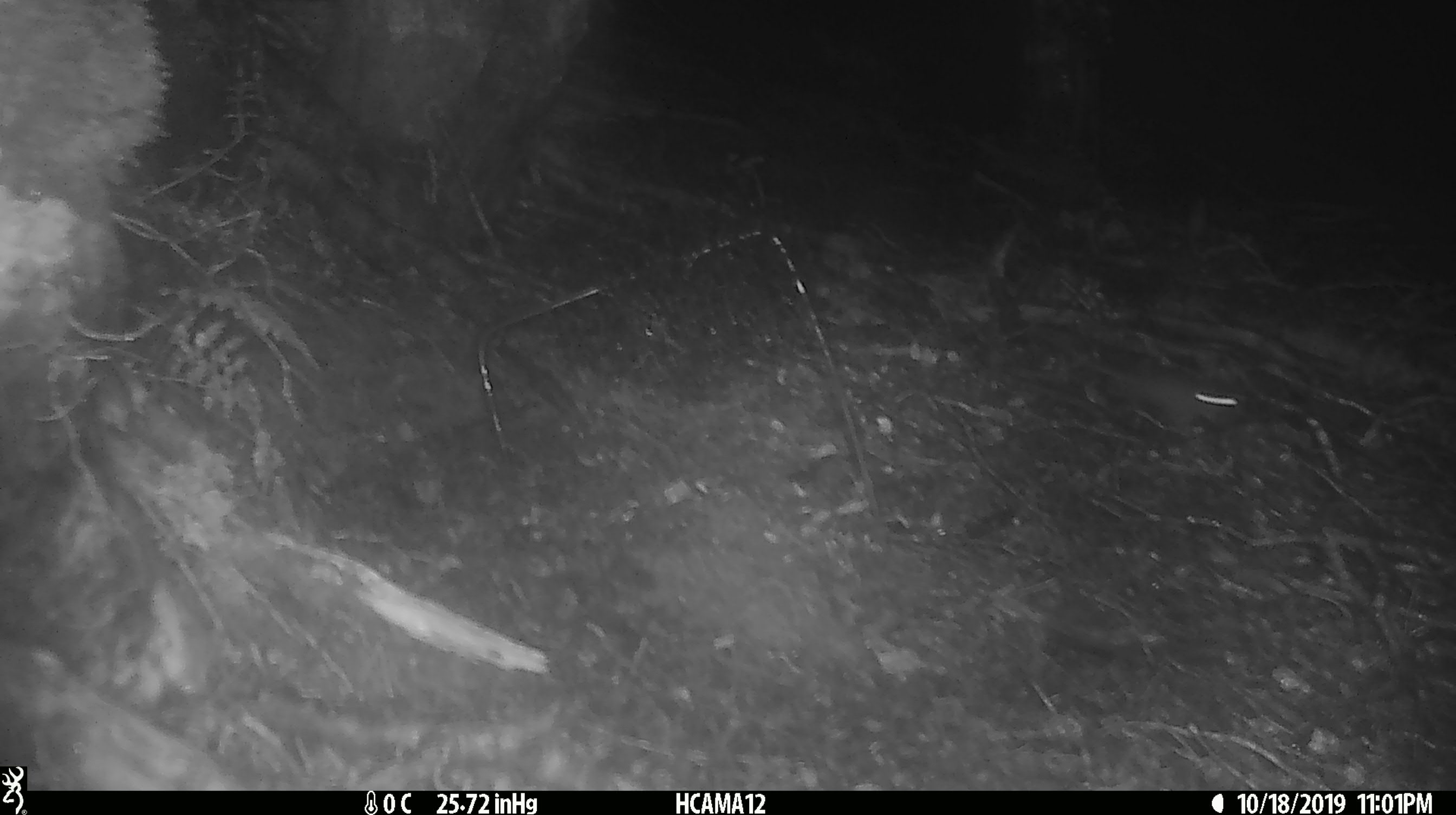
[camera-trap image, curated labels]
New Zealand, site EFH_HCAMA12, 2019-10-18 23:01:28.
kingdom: Animalia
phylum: Chordata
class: Mammalia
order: Rodentia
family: Muridae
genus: Mus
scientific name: Mus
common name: mouse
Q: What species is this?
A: Mouse (Mus).